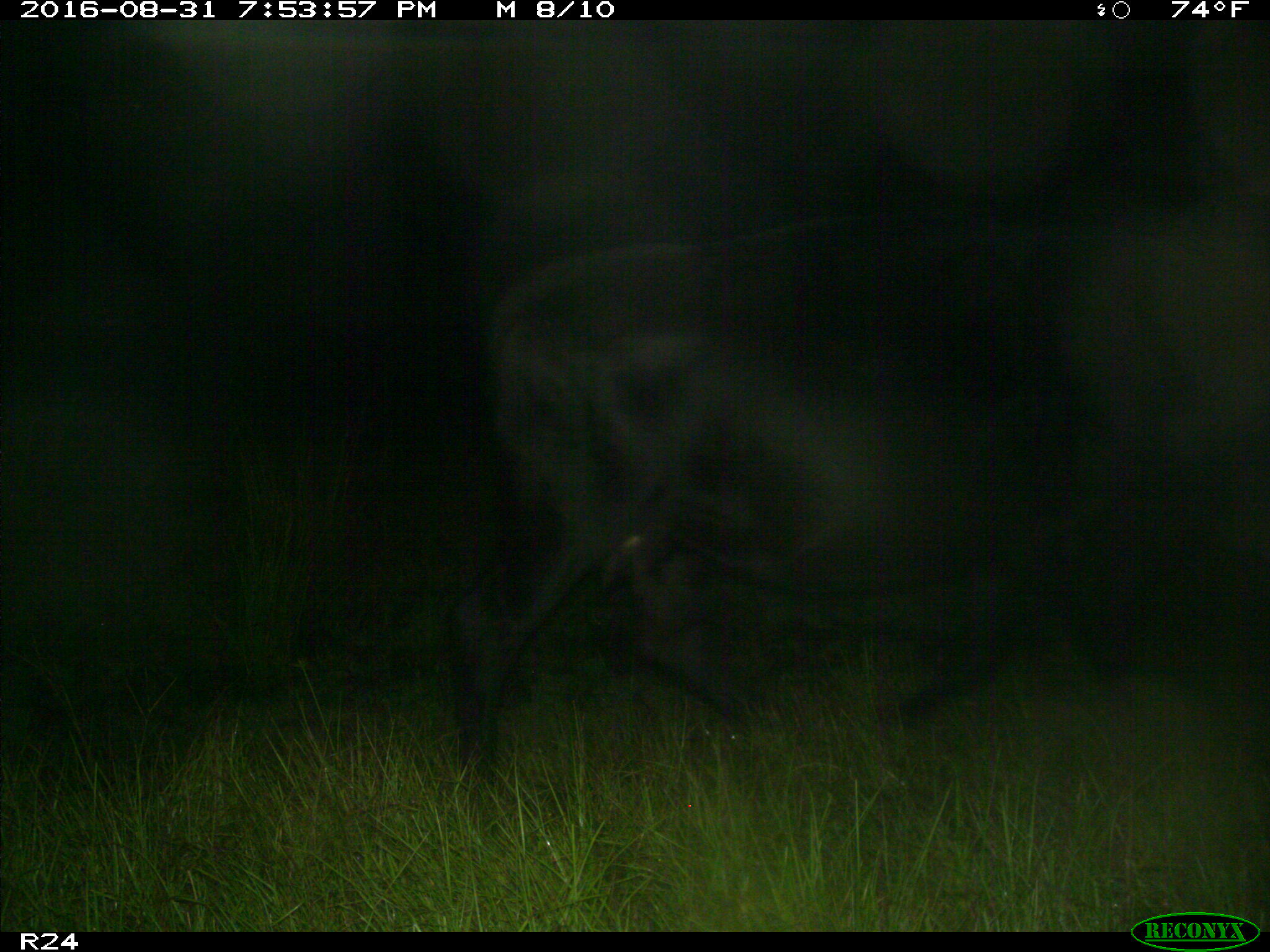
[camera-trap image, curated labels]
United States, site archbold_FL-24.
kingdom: Animalia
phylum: Chordata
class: Mammalia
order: Artiodactyla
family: Bovidae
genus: Bos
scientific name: Bos taurus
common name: domestic cow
Bos taurus (domestic cow).